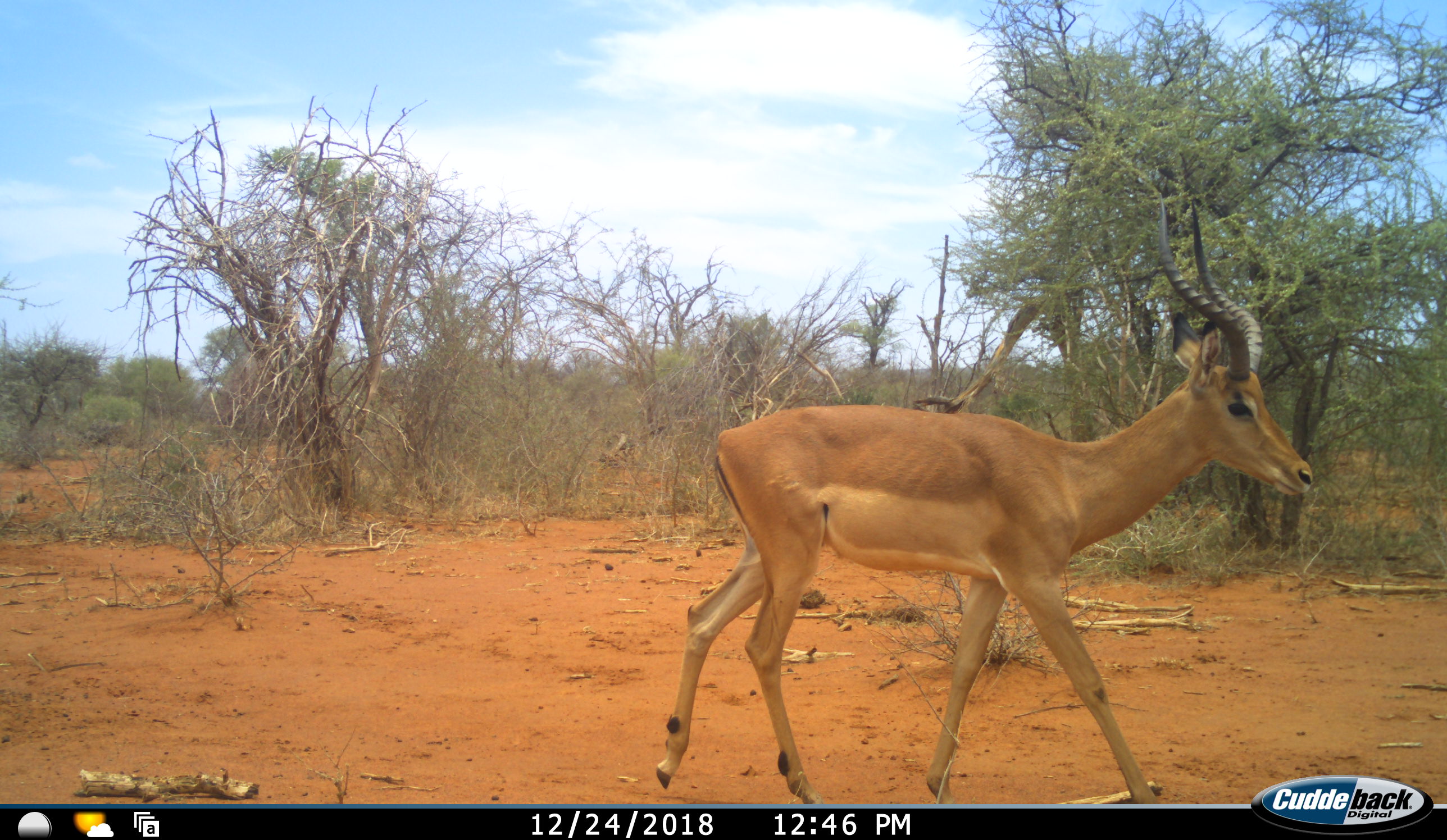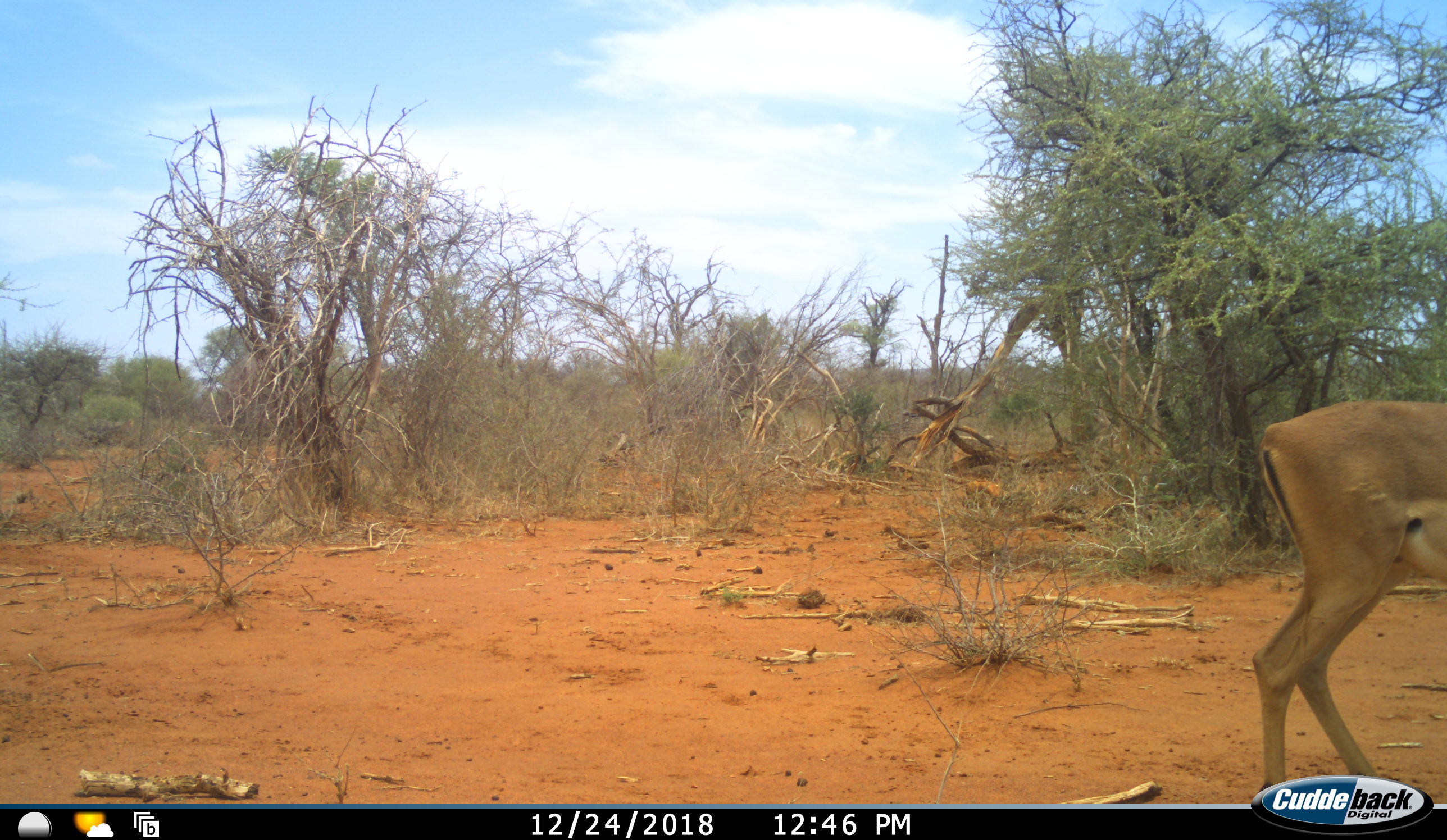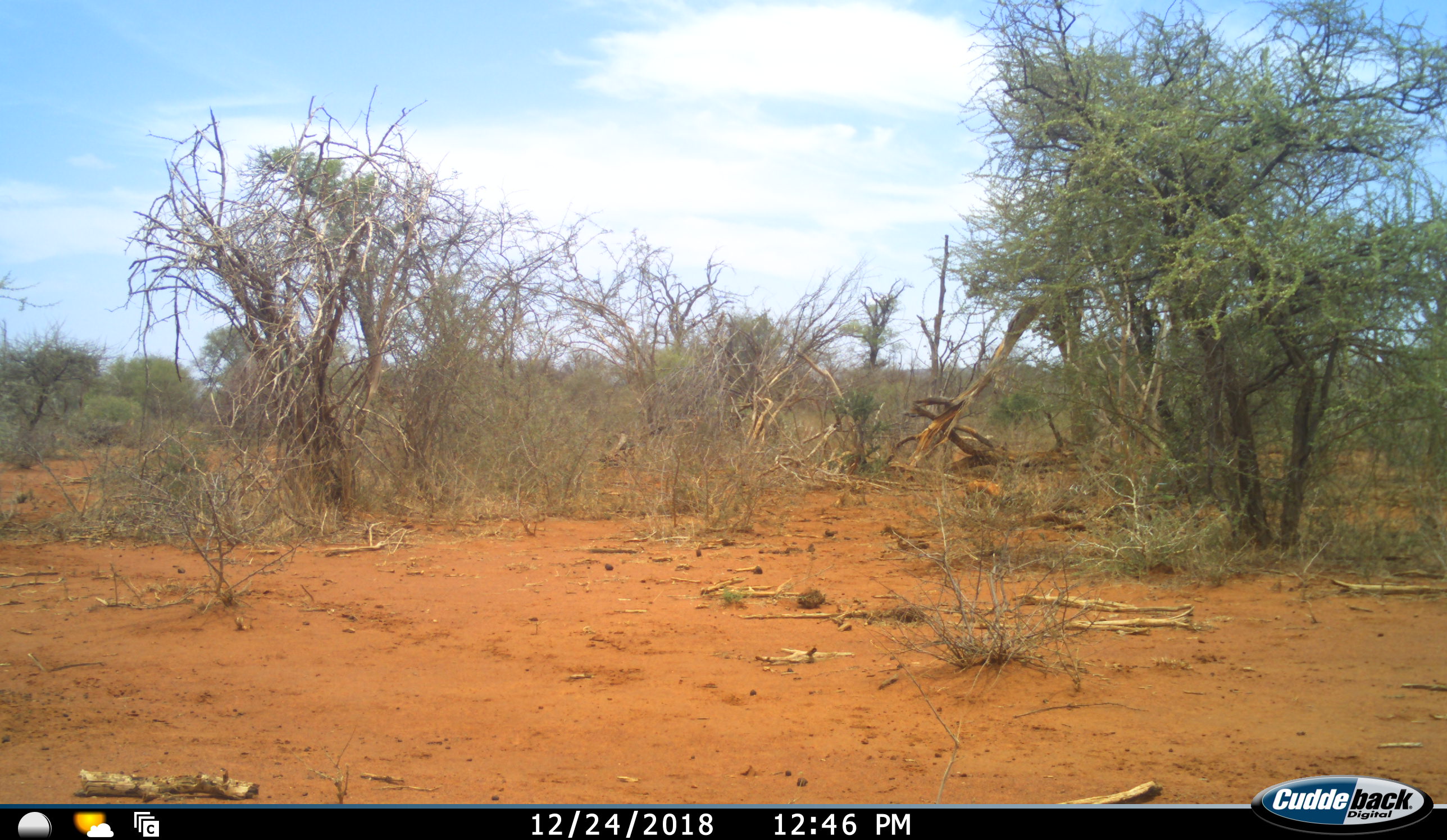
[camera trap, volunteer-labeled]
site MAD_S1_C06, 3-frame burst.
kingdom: Animalia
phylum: Chordata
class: Mammalia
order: Artiodactyla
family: Bovidae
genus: Aepyceros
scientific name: Aepyceros melampus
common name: impala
Impala (Aepyceros melampus), count 1. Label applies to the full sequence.